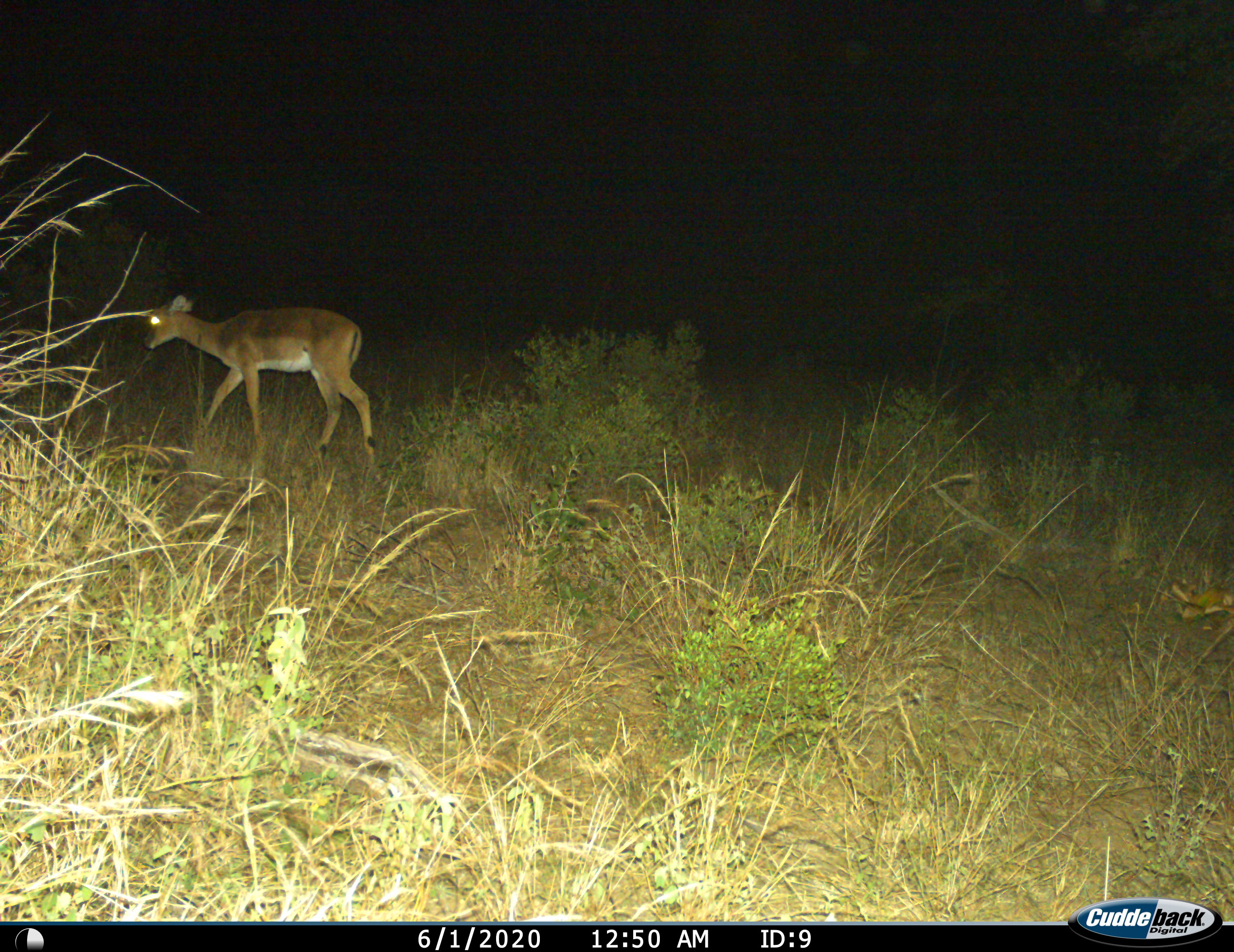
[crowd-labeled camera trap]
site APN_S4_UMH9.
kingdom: Animalia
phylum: Chordata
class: Mammalia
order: Artiodactyla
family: Bovidae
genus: Aepyceros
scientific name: Aepyceros melampus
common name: impala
Impala (Aepyceros melampus), count 1. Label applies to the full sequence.